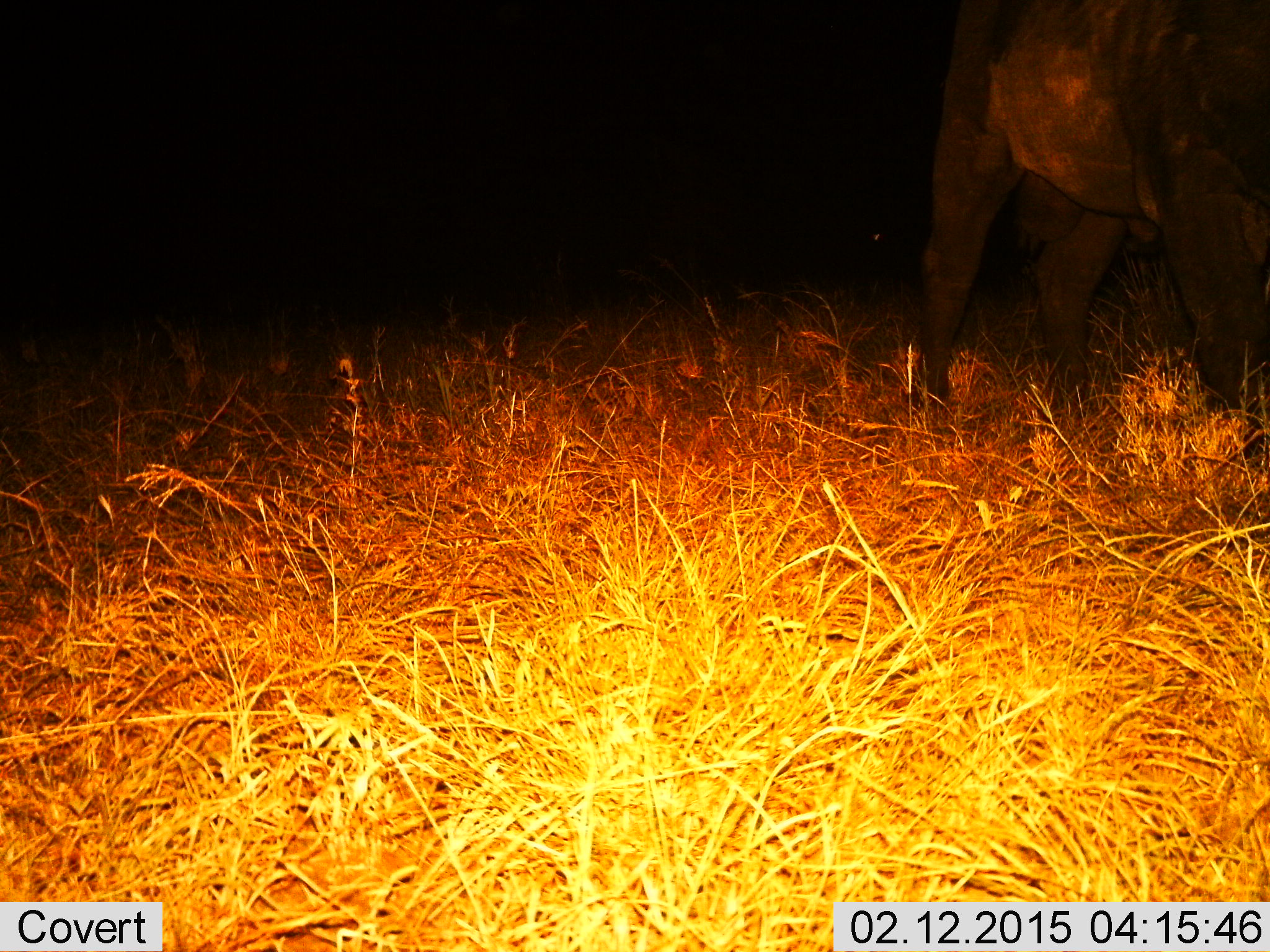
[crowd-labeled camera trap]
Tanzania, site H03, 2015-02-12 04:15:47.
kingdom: Animalia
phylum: Chordata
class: Mammalia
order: Artiodactyla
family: Bovidae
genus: Syncerus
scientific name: Syncerus caffer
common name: cape buffalo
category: buffalo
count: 1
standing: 43%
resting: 0%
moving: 29%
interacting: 0%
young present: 0%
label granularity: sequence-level